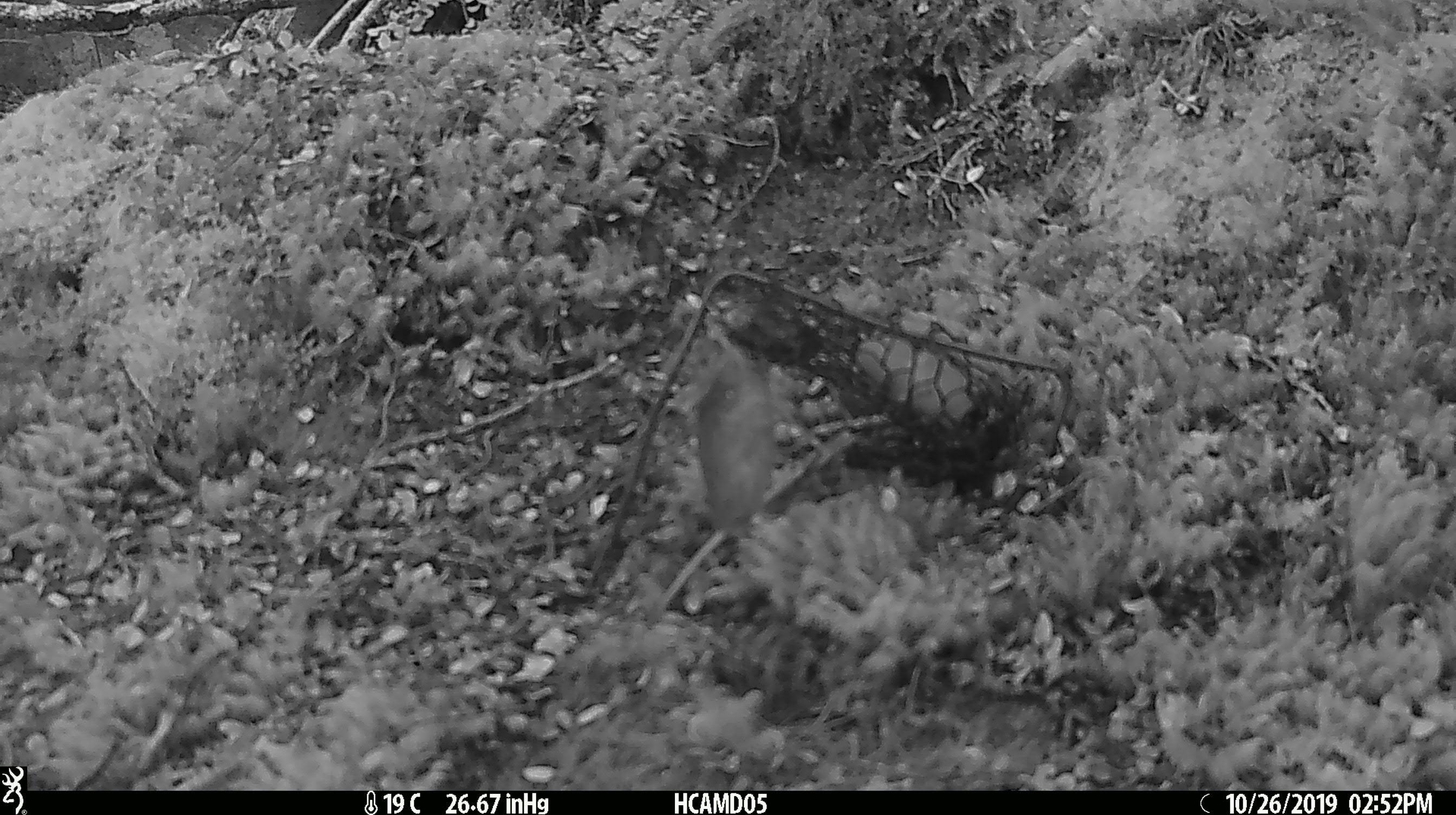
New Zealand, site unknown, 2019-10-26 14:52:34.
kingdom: Animalia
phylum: Chordata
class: Mammalia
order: Rodentia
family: Muridae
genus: Mus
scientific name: Mus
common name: mouse